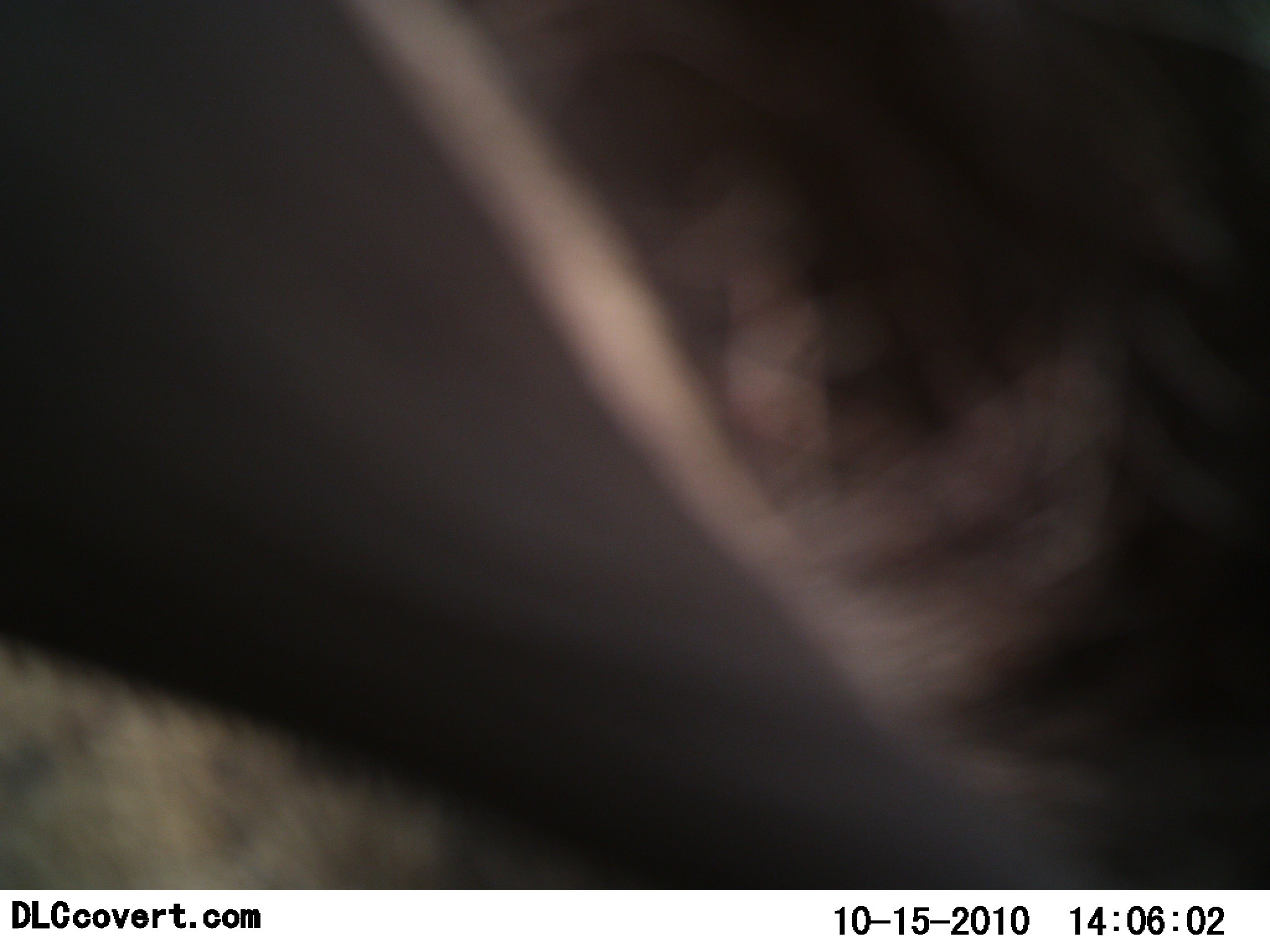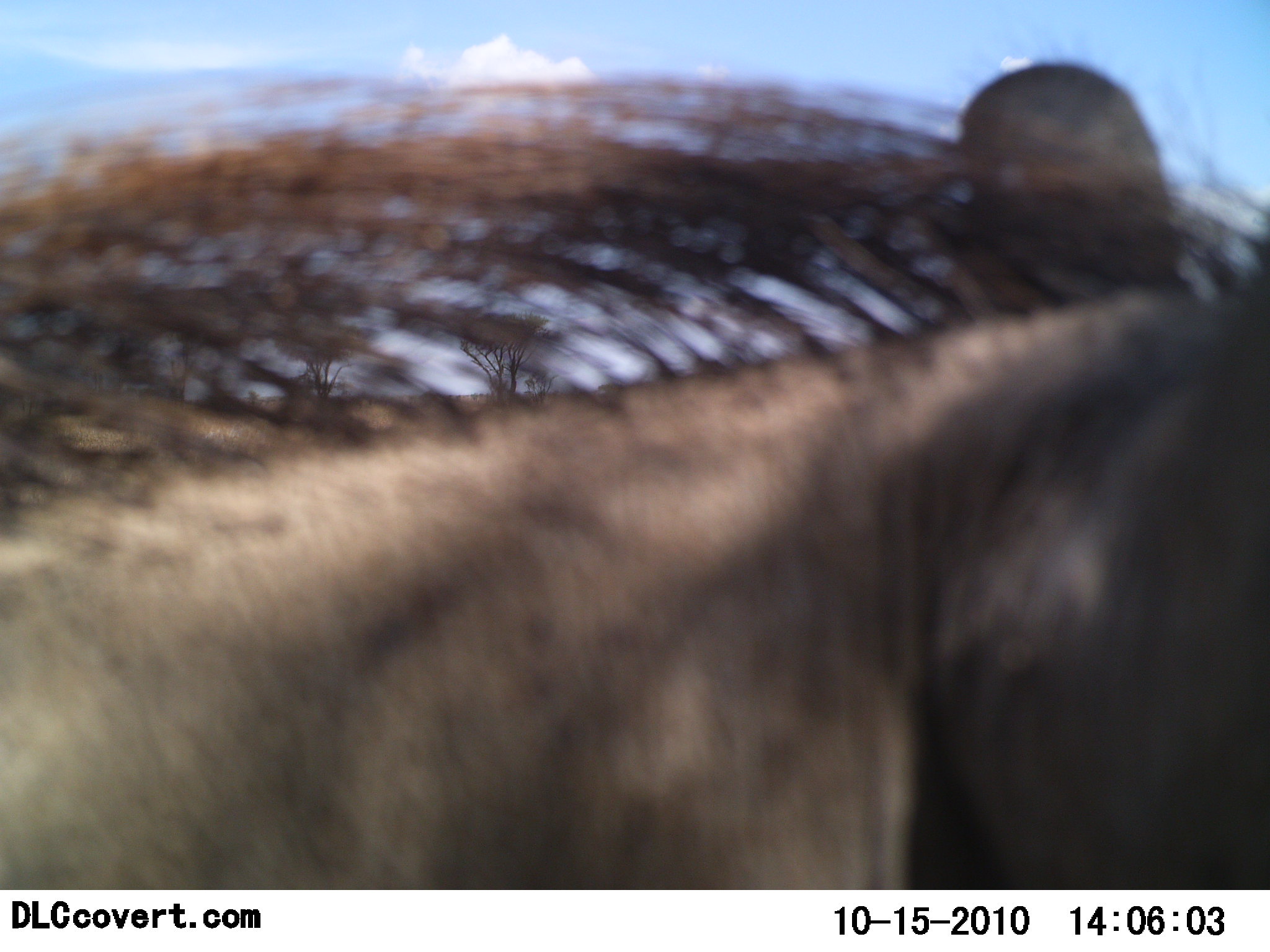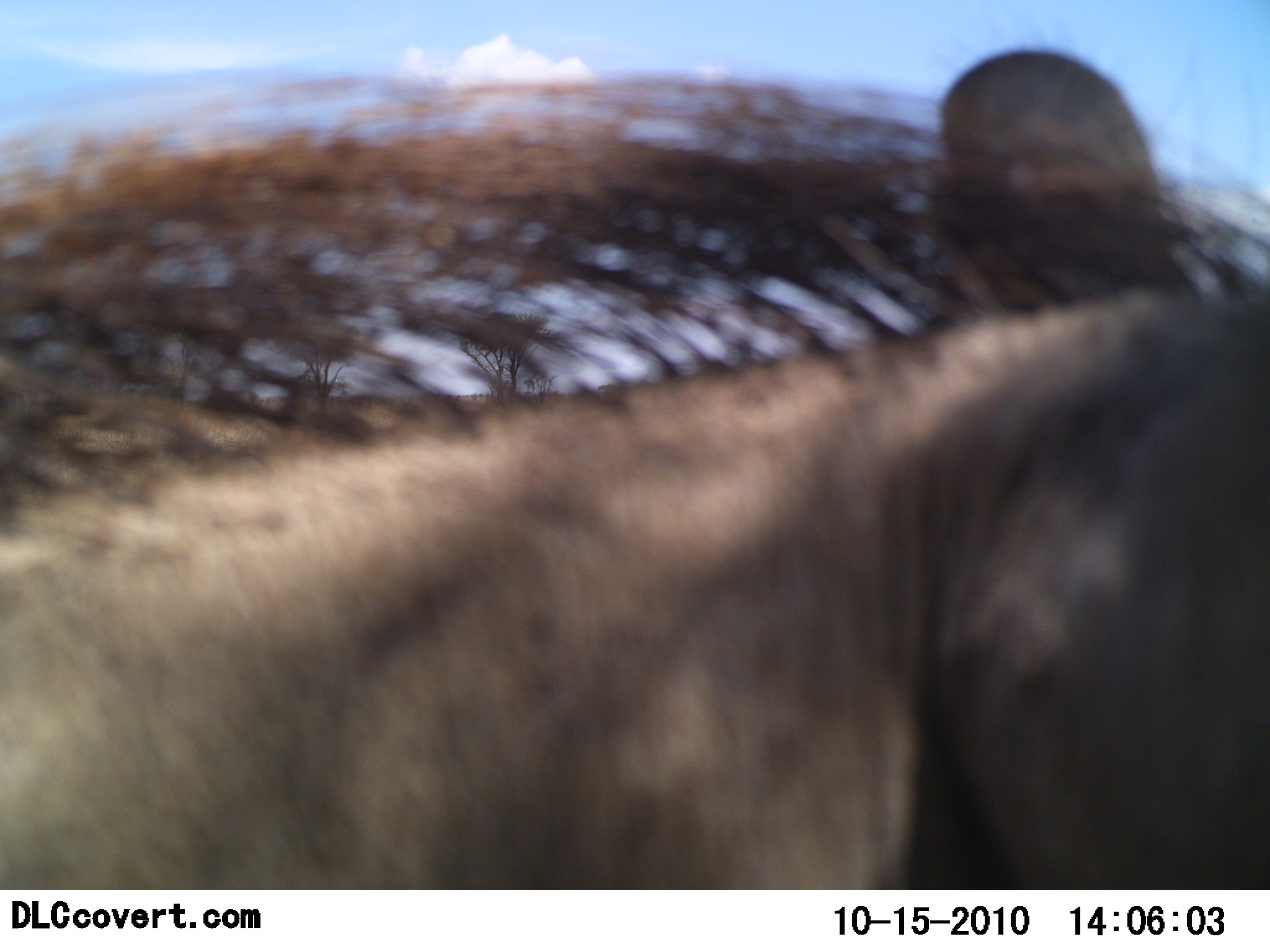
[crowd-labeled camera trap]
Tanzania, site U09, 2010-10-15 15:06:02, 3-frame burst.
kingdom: Animalia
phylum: Chordata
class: Mammalia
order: Artiodactyla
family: Bovidae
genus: Connochaetes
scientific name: Connochaetes taurinus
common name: blue wildebeest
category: wildebeest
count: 1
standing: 42%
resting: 0%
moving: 58%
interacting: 0%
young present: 0%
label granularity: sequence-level